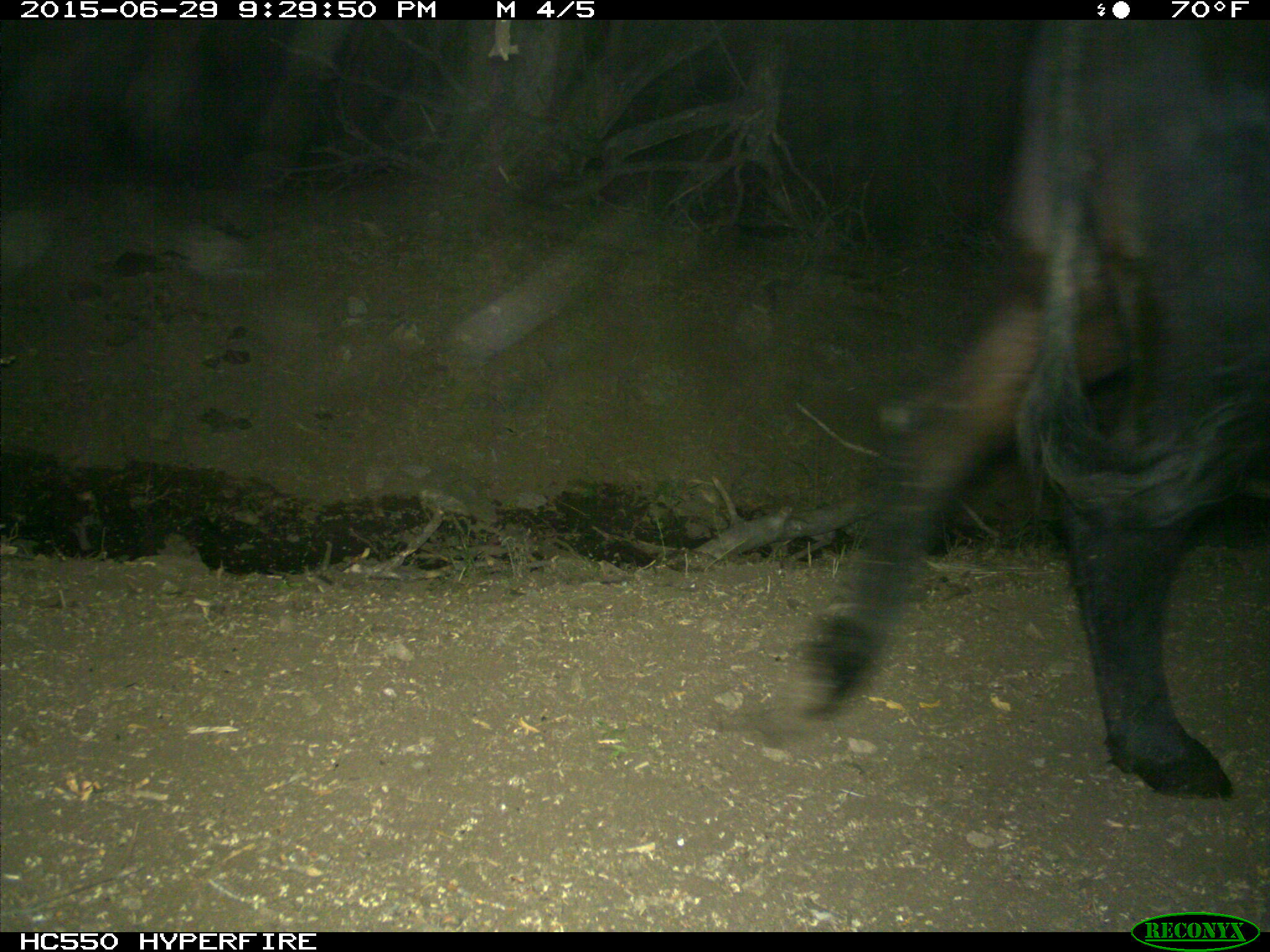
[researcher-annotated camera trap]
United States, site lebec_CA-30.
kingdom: Animalia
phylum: Chordata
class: Mammalia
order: Artiodactyla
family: Bovidae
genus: Bos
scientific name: Bos taurus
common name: domestic cow